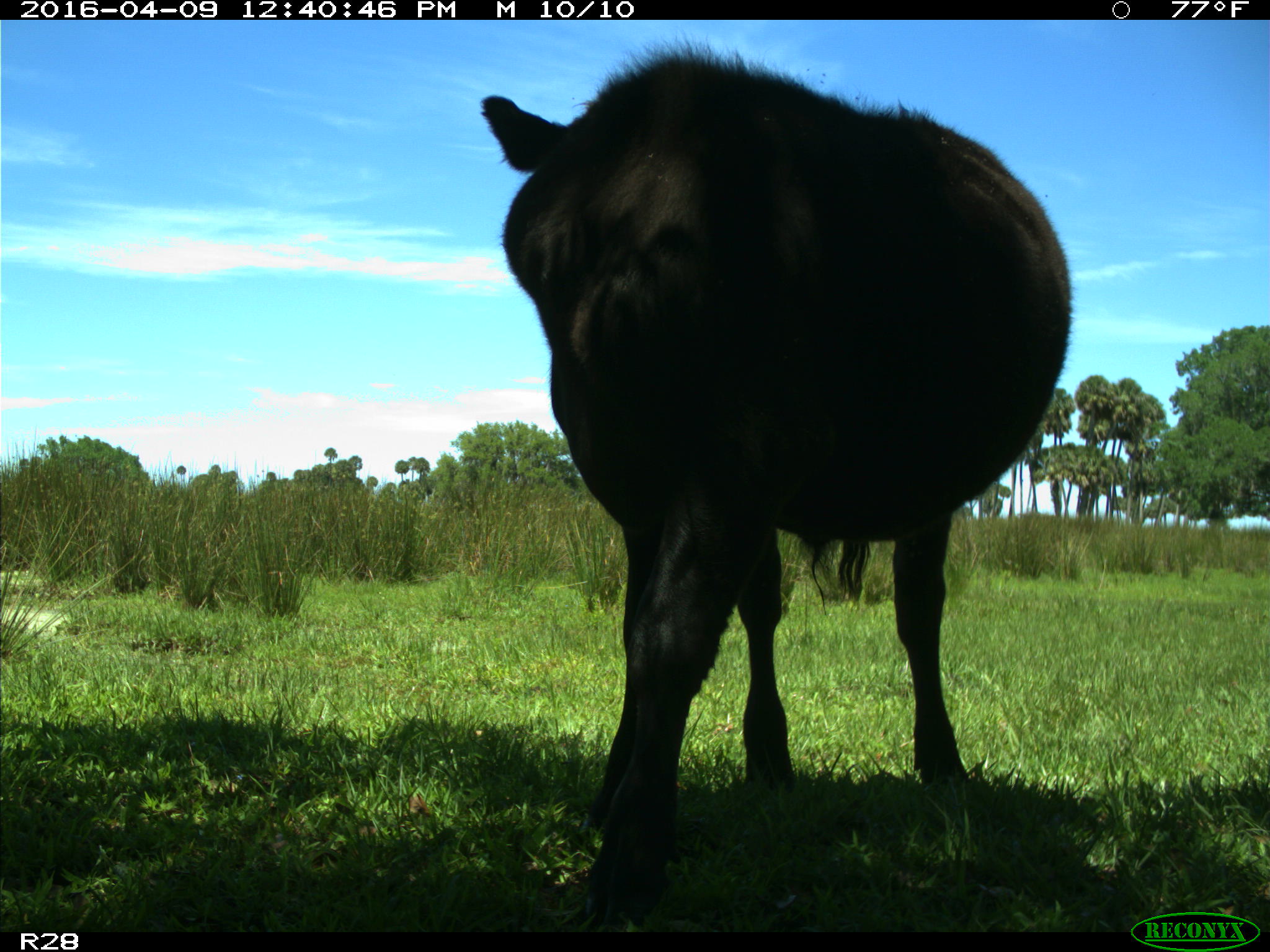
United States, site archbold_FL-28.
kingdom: Animalia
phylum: Chordata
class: Mammalia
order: Artiodactyla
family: Bovidae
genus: Bos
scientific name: Bos taurus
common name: domestic cow